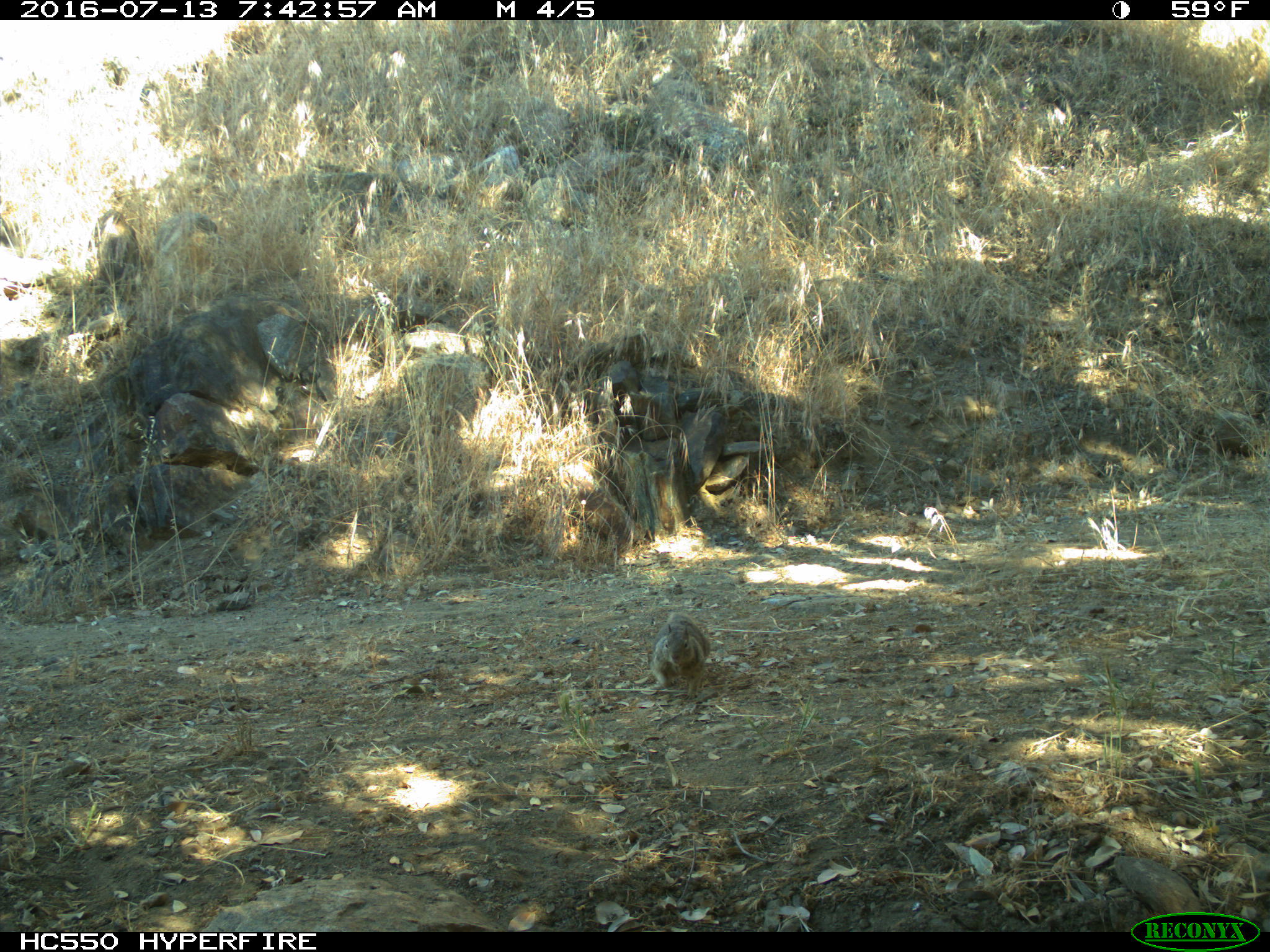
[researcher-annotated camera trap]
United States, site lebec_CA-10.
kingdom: Animalia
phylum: Chordata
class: Mammalia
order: Rodentia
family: Sciuridae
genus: Otospermophilus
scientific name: Otospermophilus beecheyi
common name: california ground squirrel